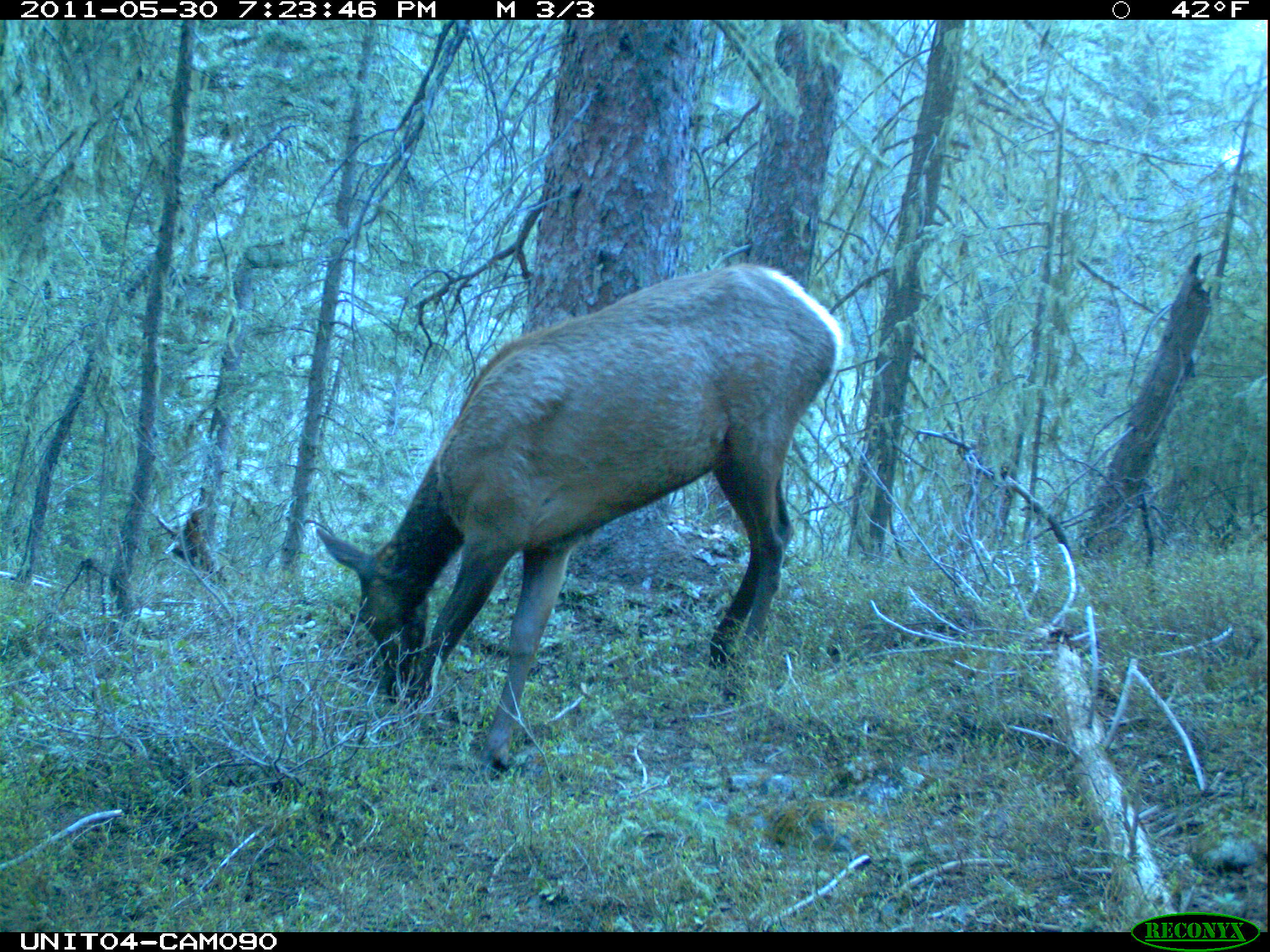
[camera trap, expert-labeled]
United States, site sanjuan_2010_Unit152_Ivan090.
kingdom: Animalia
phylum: Chordata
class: Mammalia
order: Artiodactyla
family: Cervidae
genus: Cervus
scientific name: Cervus elaphus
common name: red deer